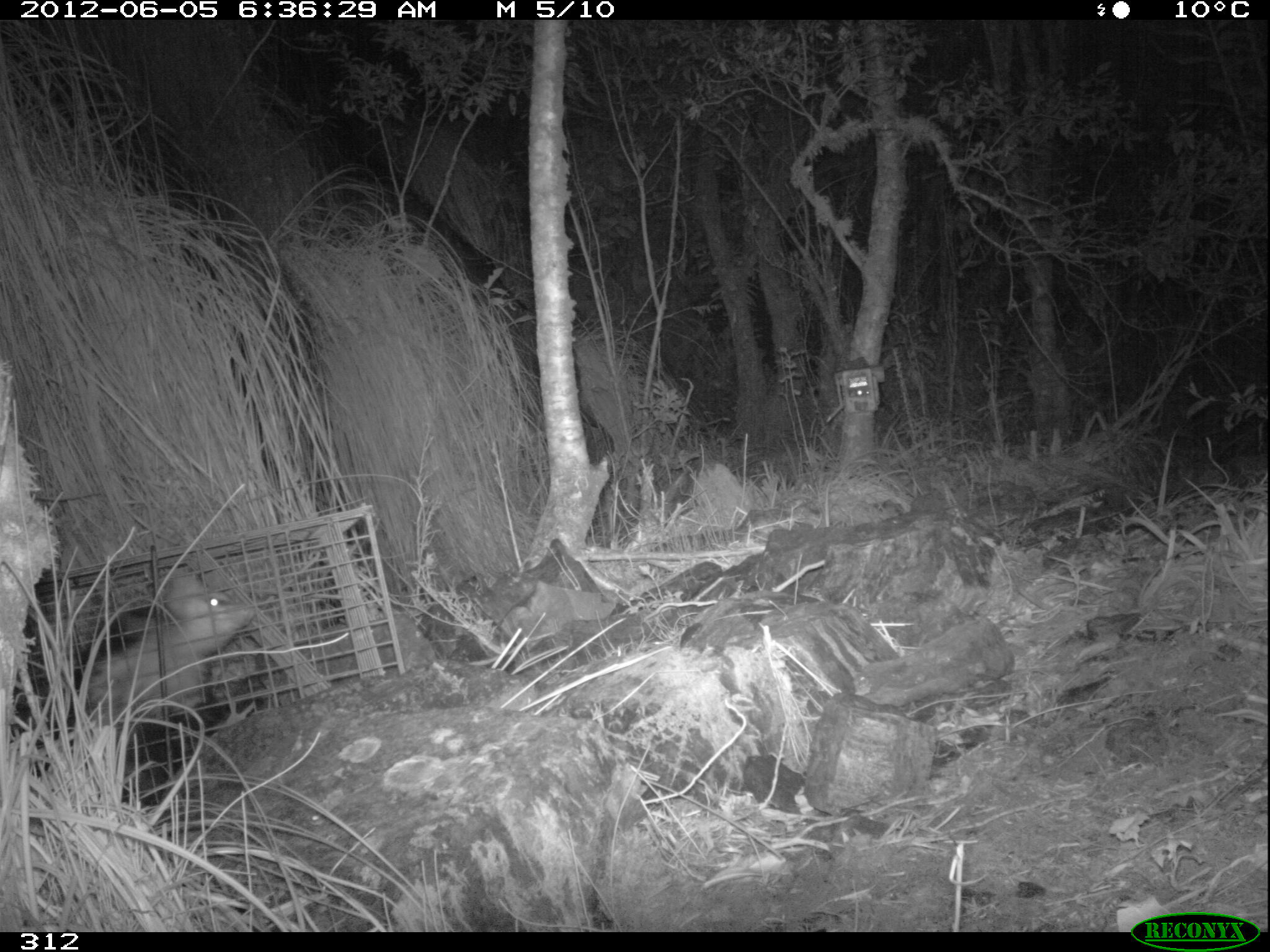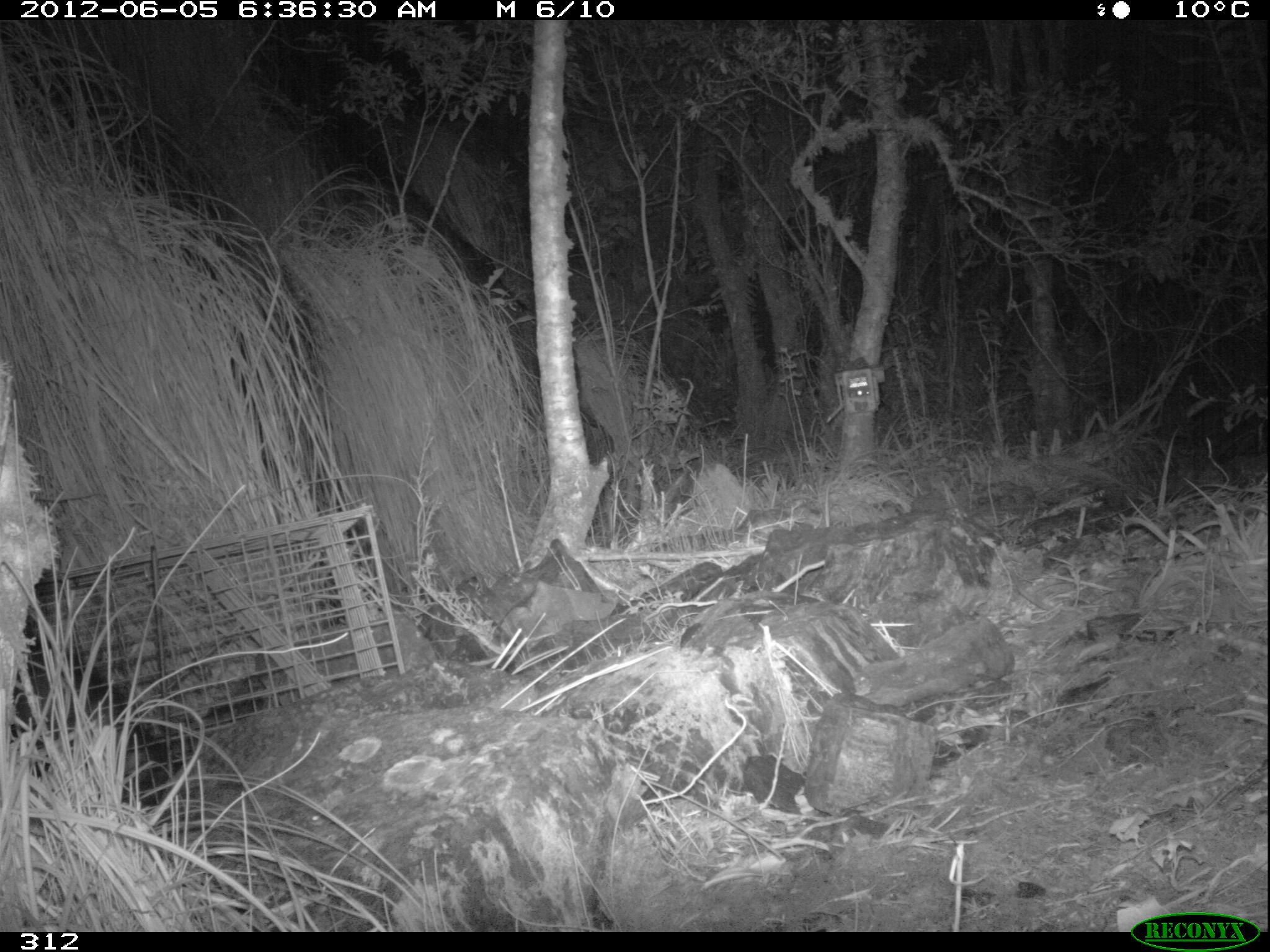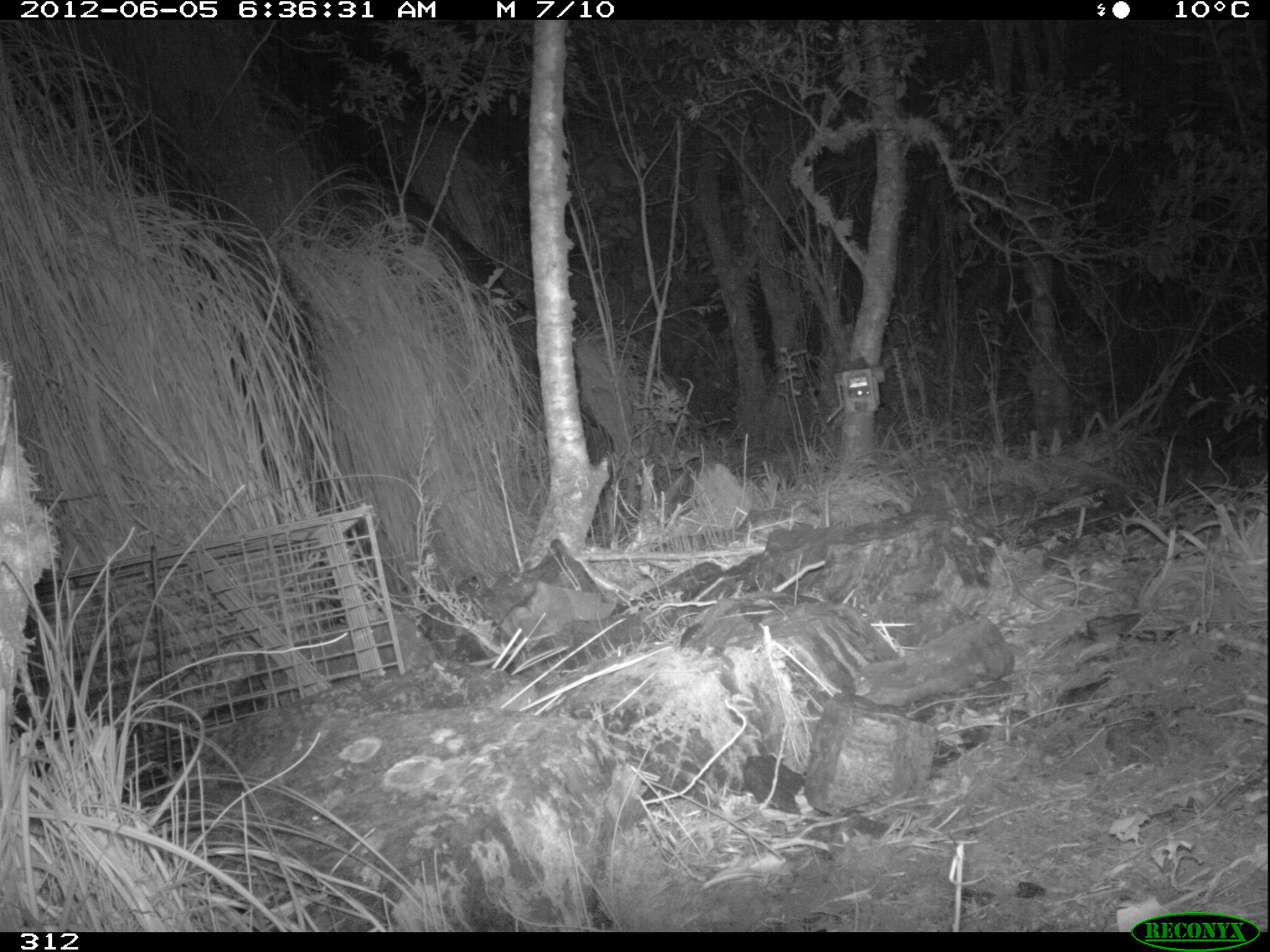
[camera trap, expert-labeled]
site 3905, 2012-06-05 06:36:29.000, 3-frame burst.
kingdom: Animalia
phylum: Chordata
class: Mammalia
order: Didelphimorphia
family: Didelphidae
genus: Didelphis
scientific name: Didelphis pernigra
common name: andean white-eared opossum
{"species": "Didelphis pernigra (andean white-eared opossum)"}